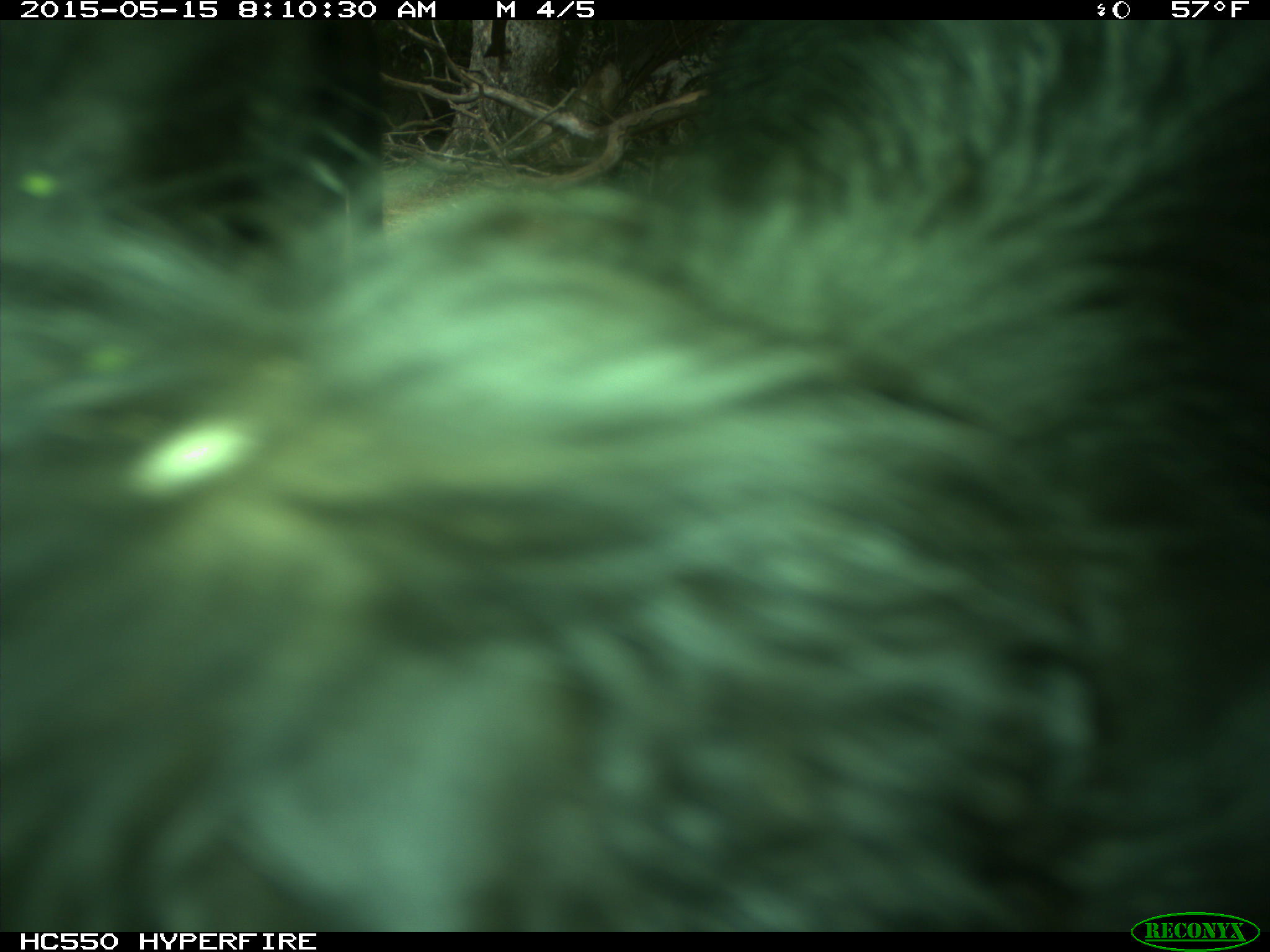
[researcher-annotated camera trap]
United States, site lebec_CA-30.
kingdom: Animalia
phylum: Chordata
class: Mammalia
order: Artiodactyla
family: Bovidae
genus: Bos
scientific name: Bos taurus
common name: domestic cow